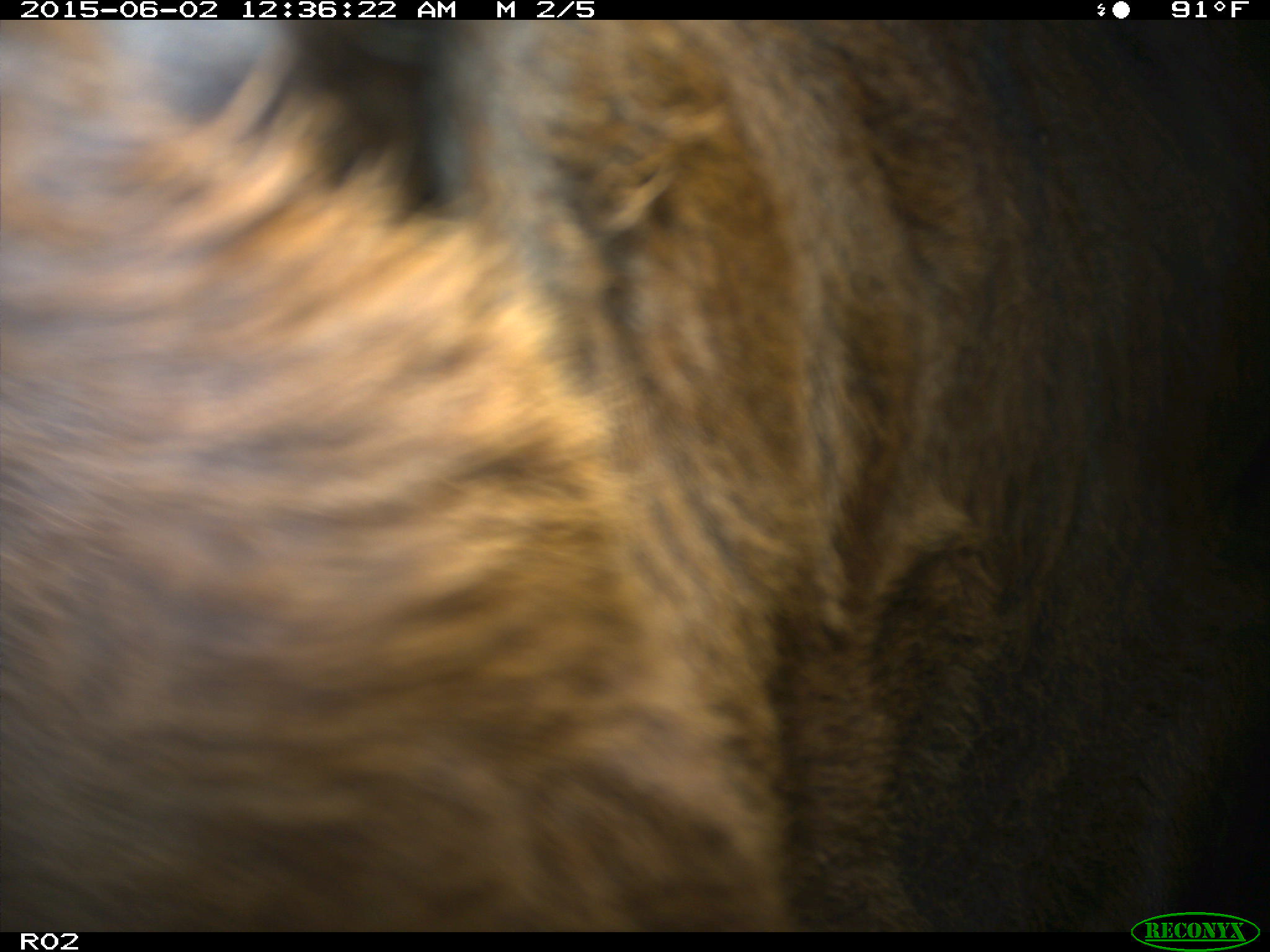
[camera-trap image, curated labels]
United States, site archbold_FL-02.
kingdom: Animalia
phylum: Chordata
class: Mammalia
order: Artiodactyla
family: Bovidae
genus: Bos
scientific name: Bos taurus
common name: domestic cow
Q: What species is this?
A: Bos taurus (domestic cow).